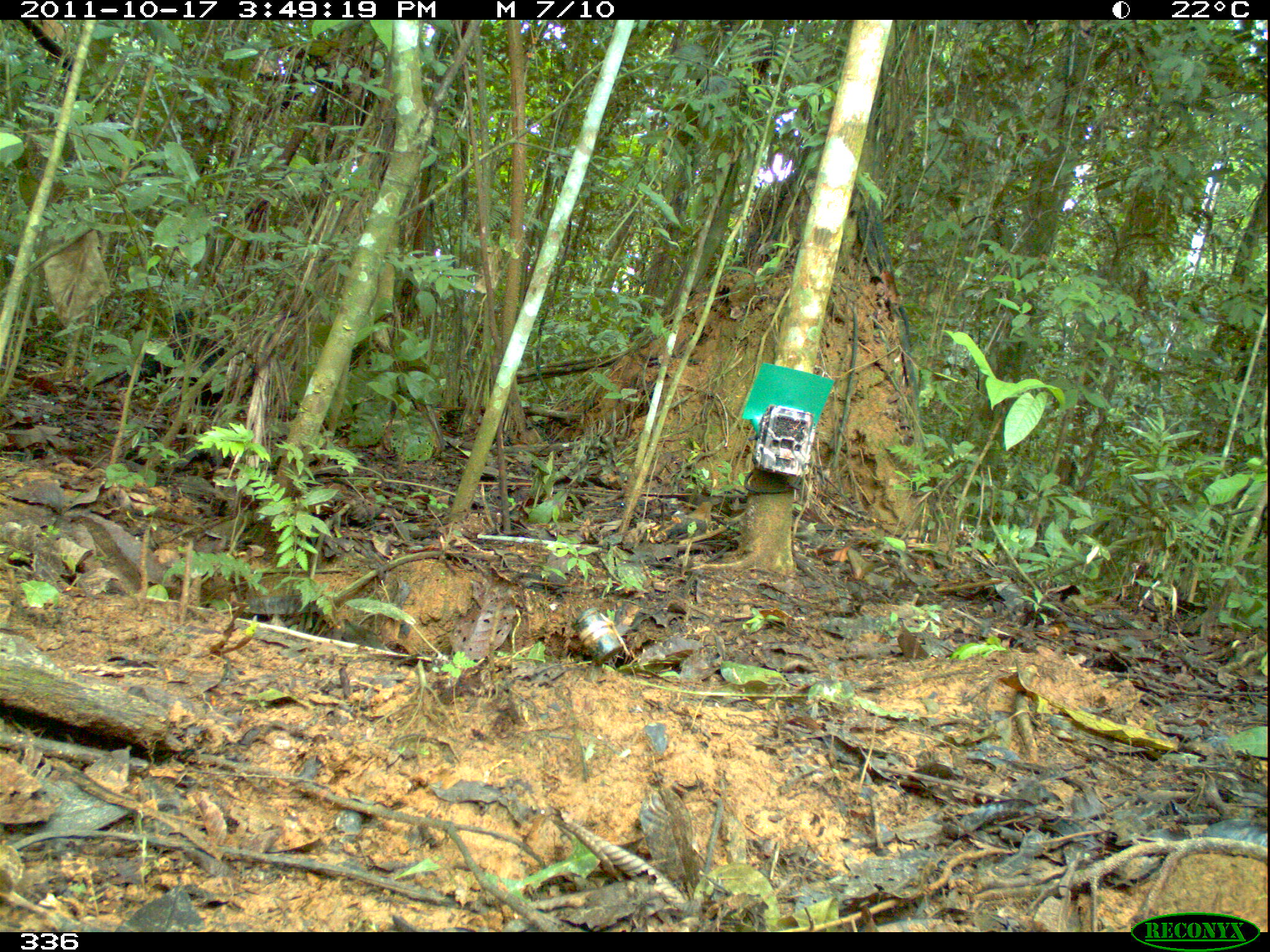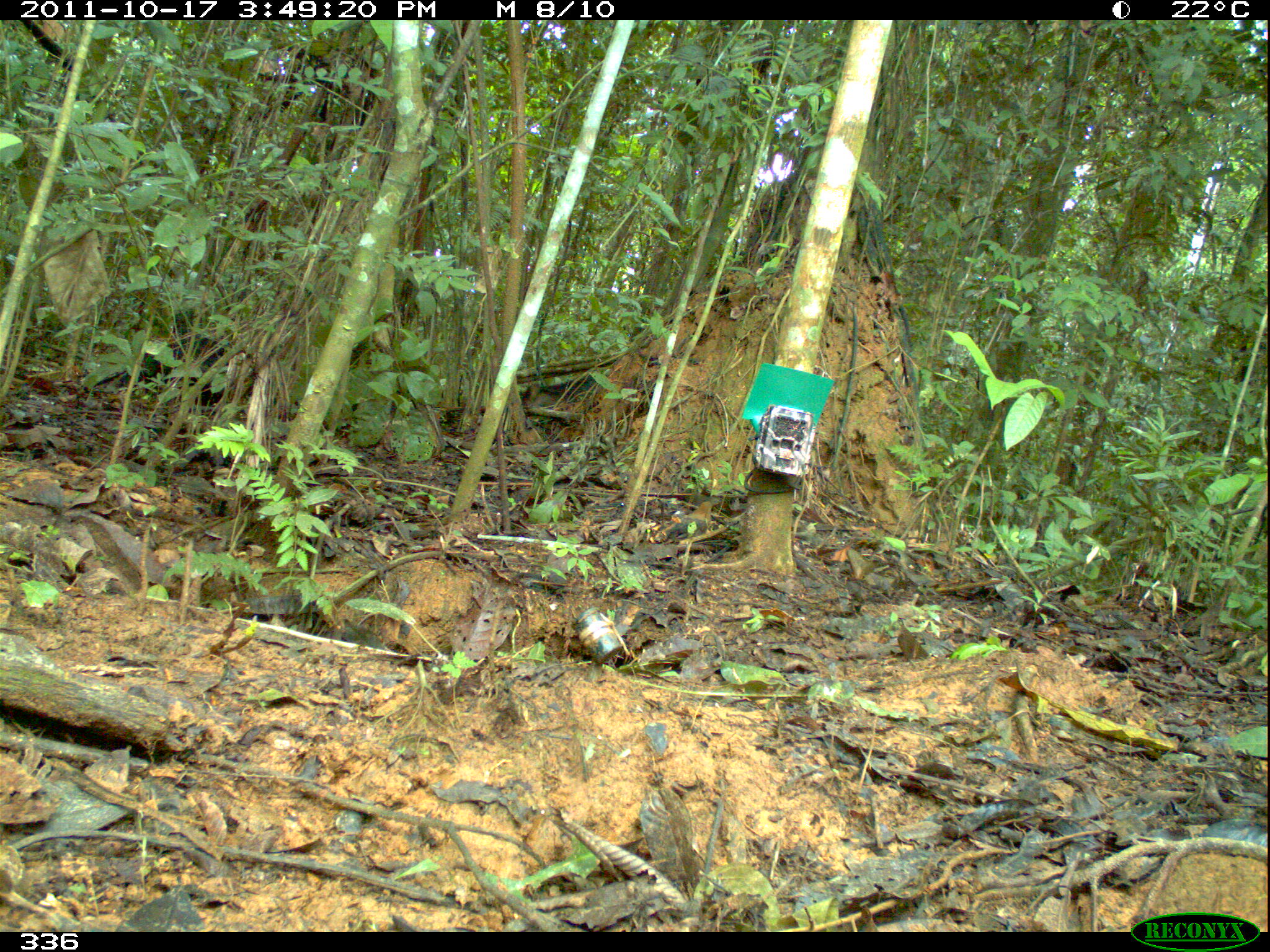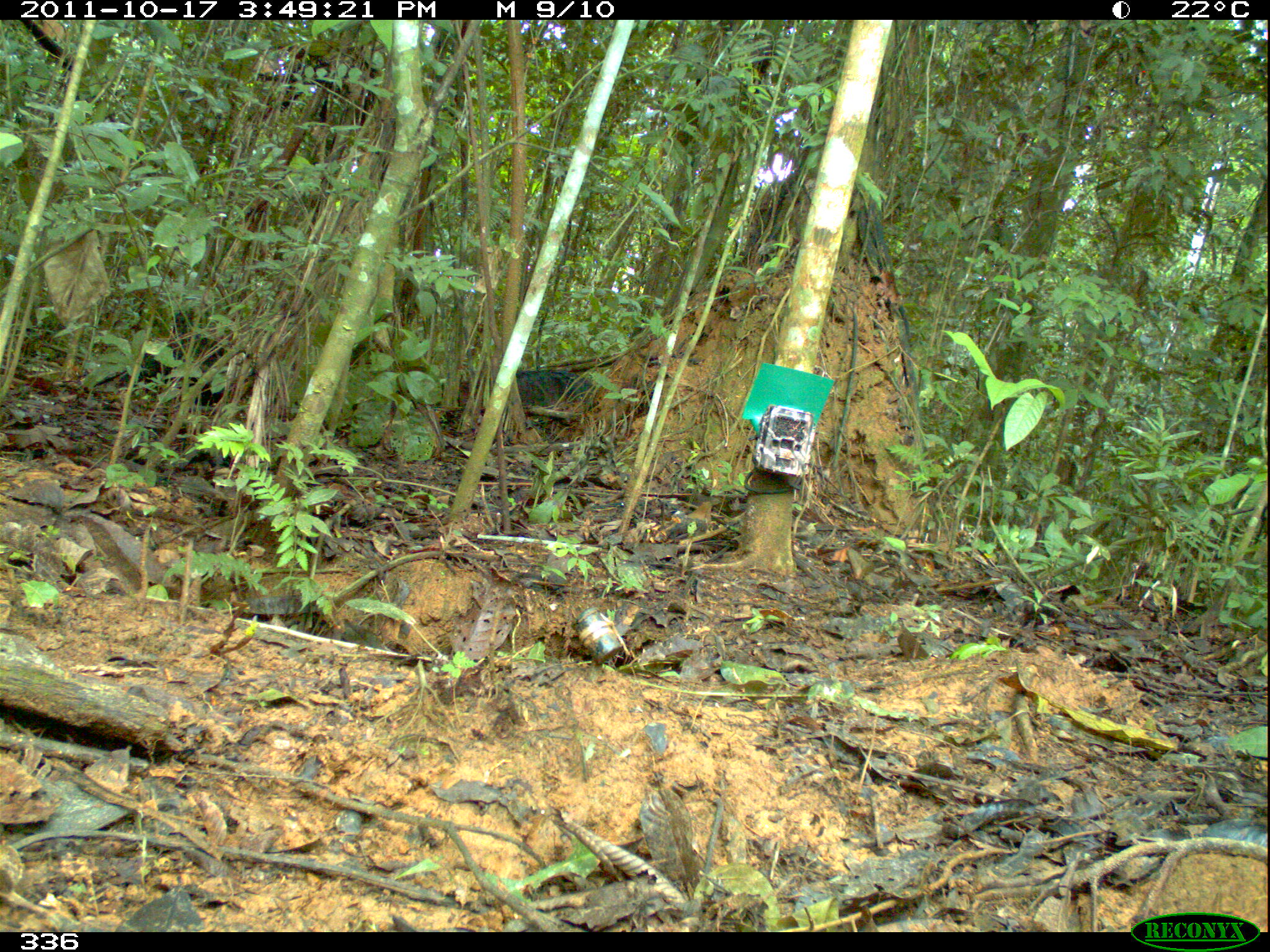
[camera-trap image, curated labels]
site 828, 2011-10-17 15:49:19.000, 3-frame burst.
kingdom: Animalia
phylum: Chordata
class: Mammalia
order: Artiodactyla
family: Tayassuidae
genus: Tayassu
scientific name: Tayassu pecari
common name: white-lipped peccary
Tayassu pecari (white-lipped peccary).